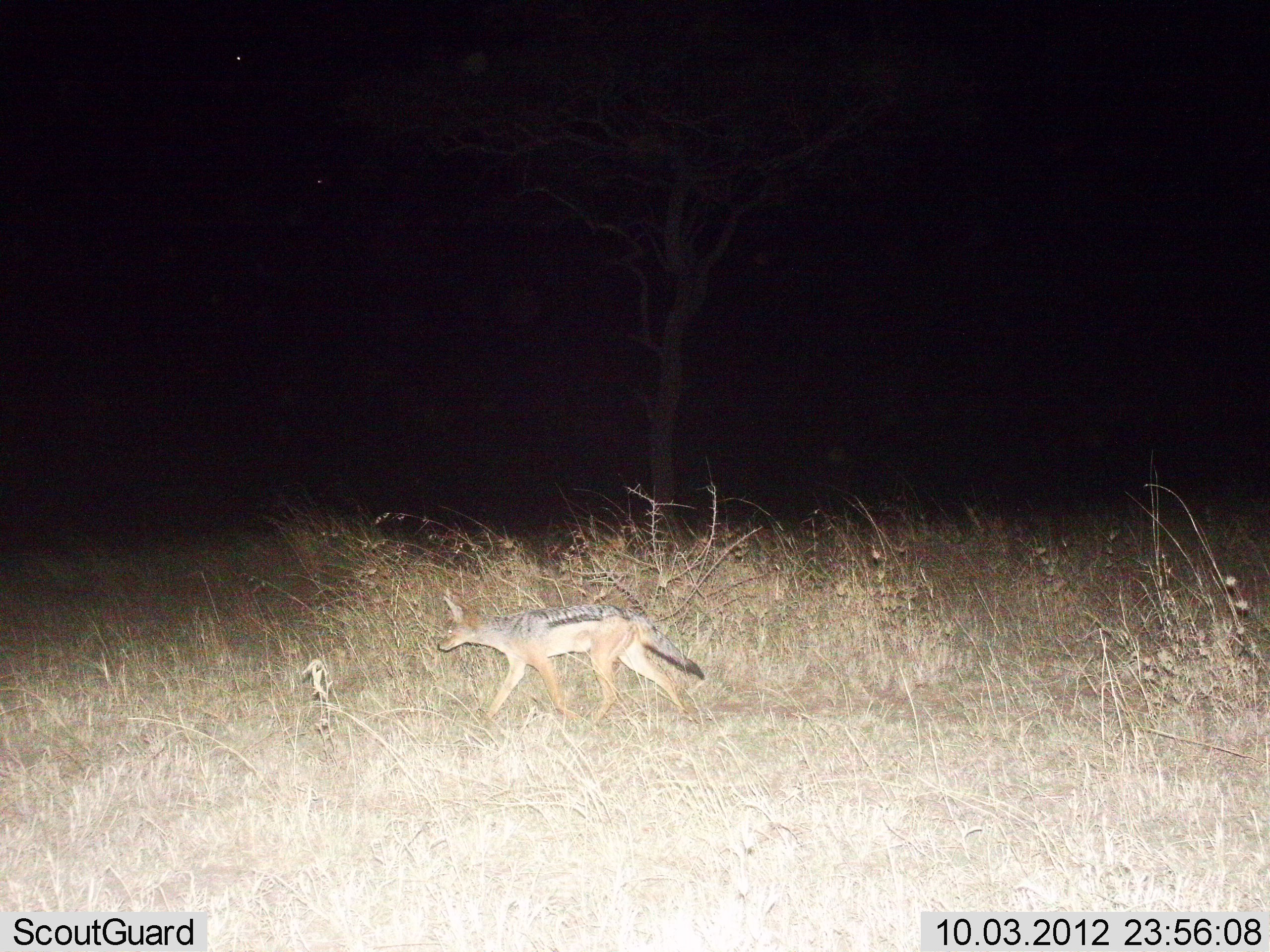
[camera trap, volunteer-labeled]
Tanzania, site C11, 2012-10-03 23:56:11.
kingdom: Animalia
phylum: Chordata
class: Mammalia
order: Carnivora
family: Canidae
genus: Lupulella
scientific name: Lupulella mesomelas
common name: black-backed jackal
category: jackal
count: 1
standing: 0%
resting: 0%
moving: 100%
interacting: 0%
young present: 0%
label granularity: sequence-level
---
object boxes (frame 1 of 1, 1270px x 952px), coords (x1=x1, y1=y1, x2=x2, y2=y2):
animal: (x1=437, y1=589, x2=708, y2=731)